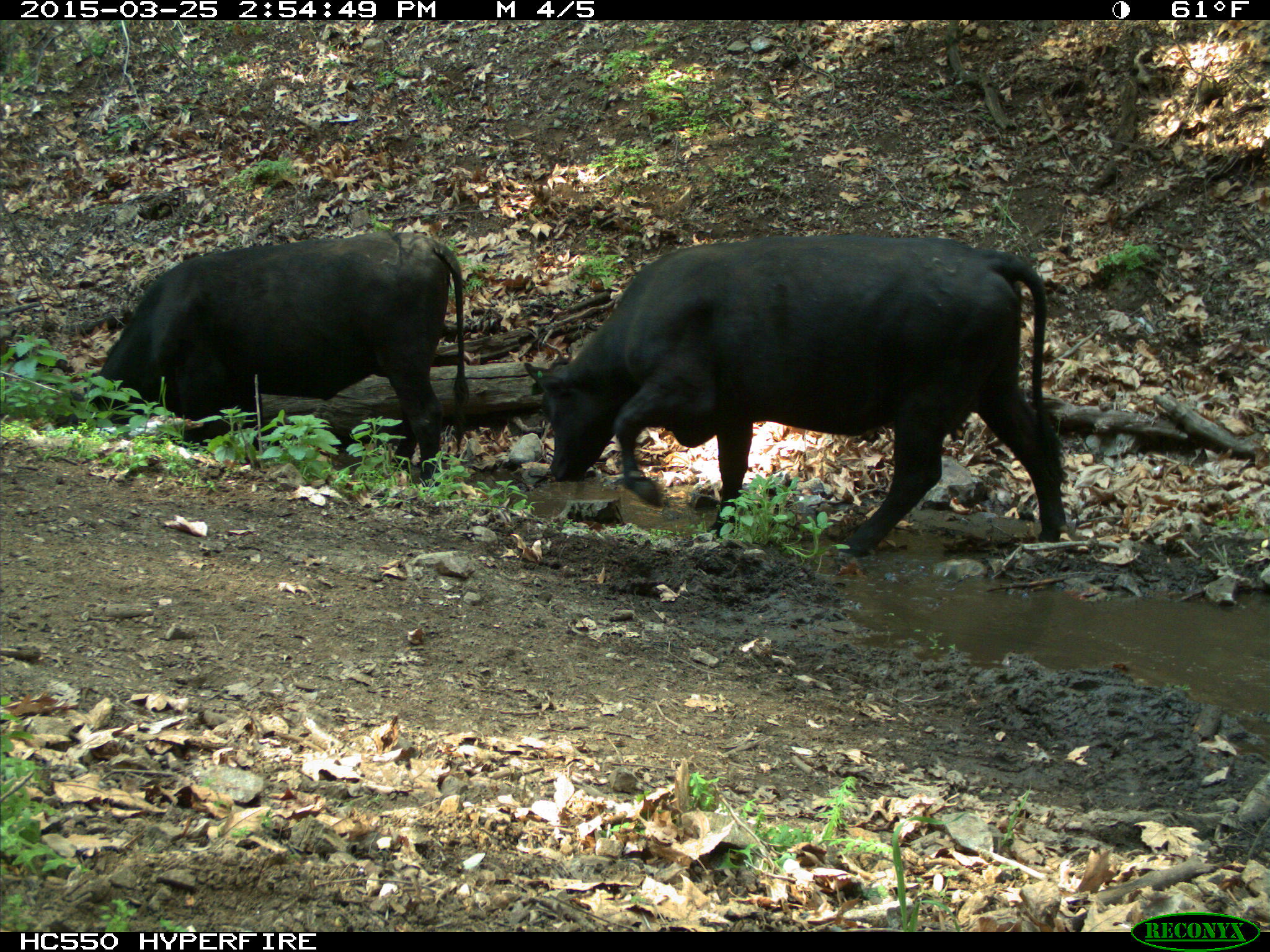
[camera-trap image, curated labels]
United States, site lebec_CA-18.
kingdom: Animalia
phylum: Chordata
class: Mammalia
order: Artiodactyla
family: Bovidae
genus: Bos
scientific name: Bos taurus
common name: domestic cow